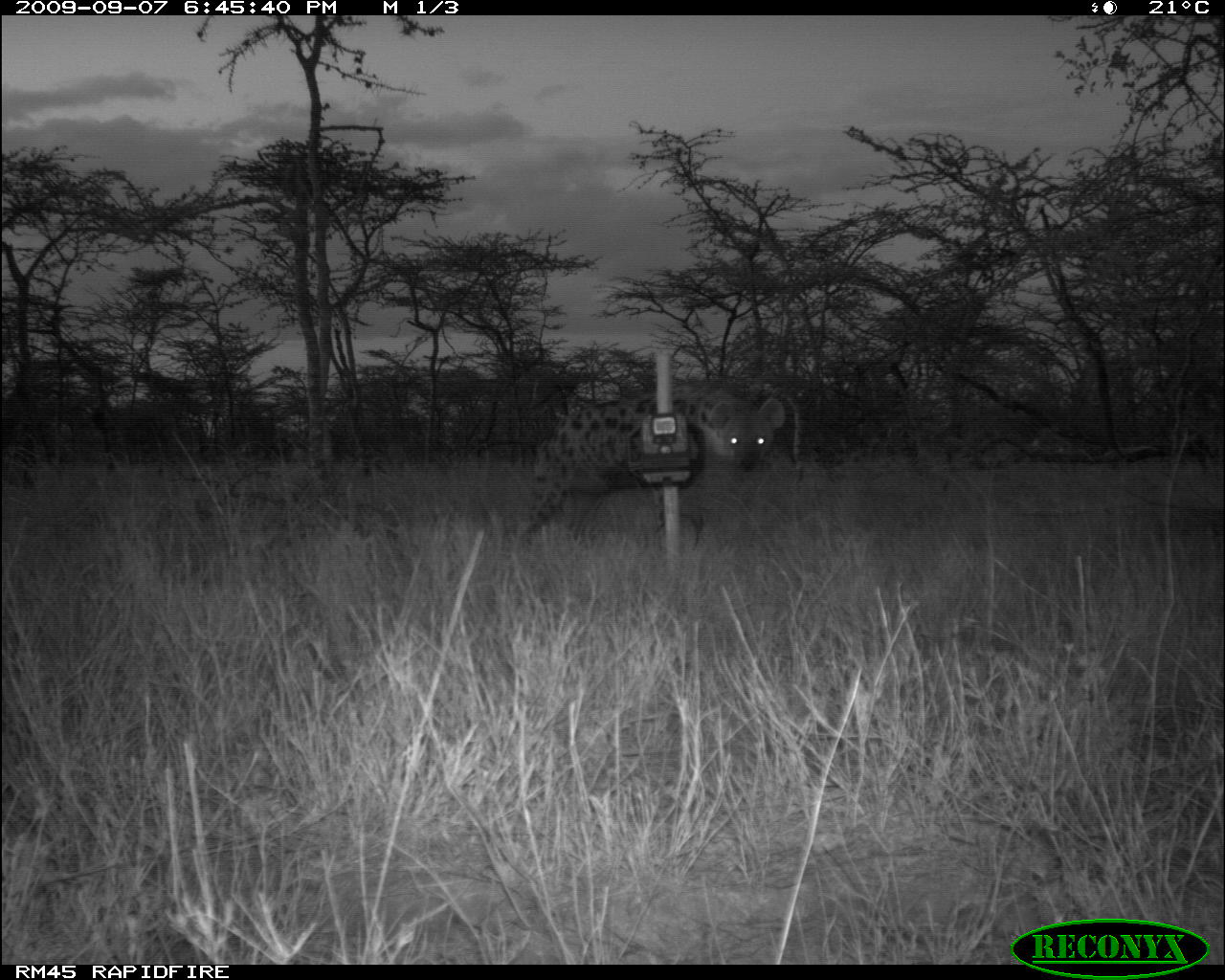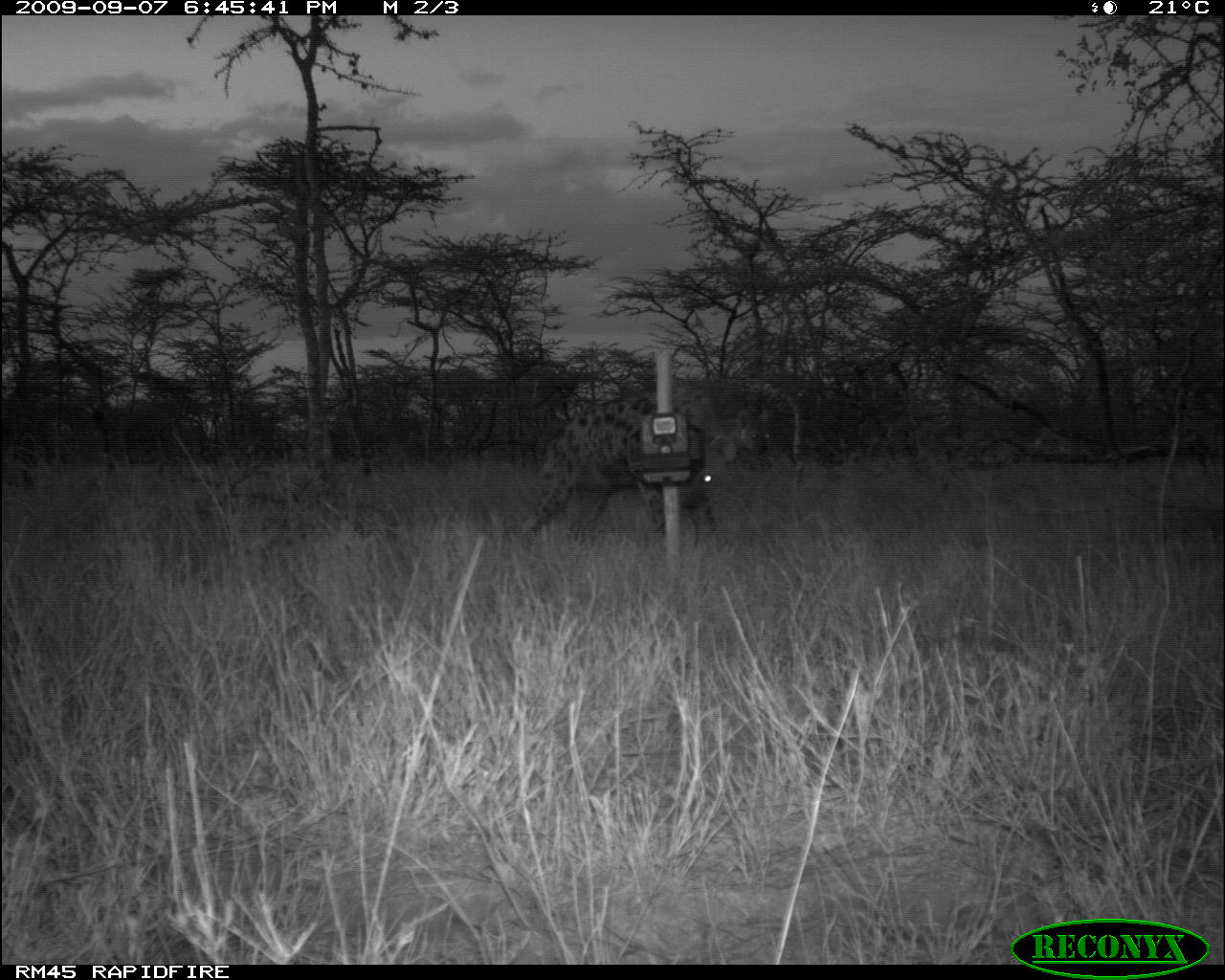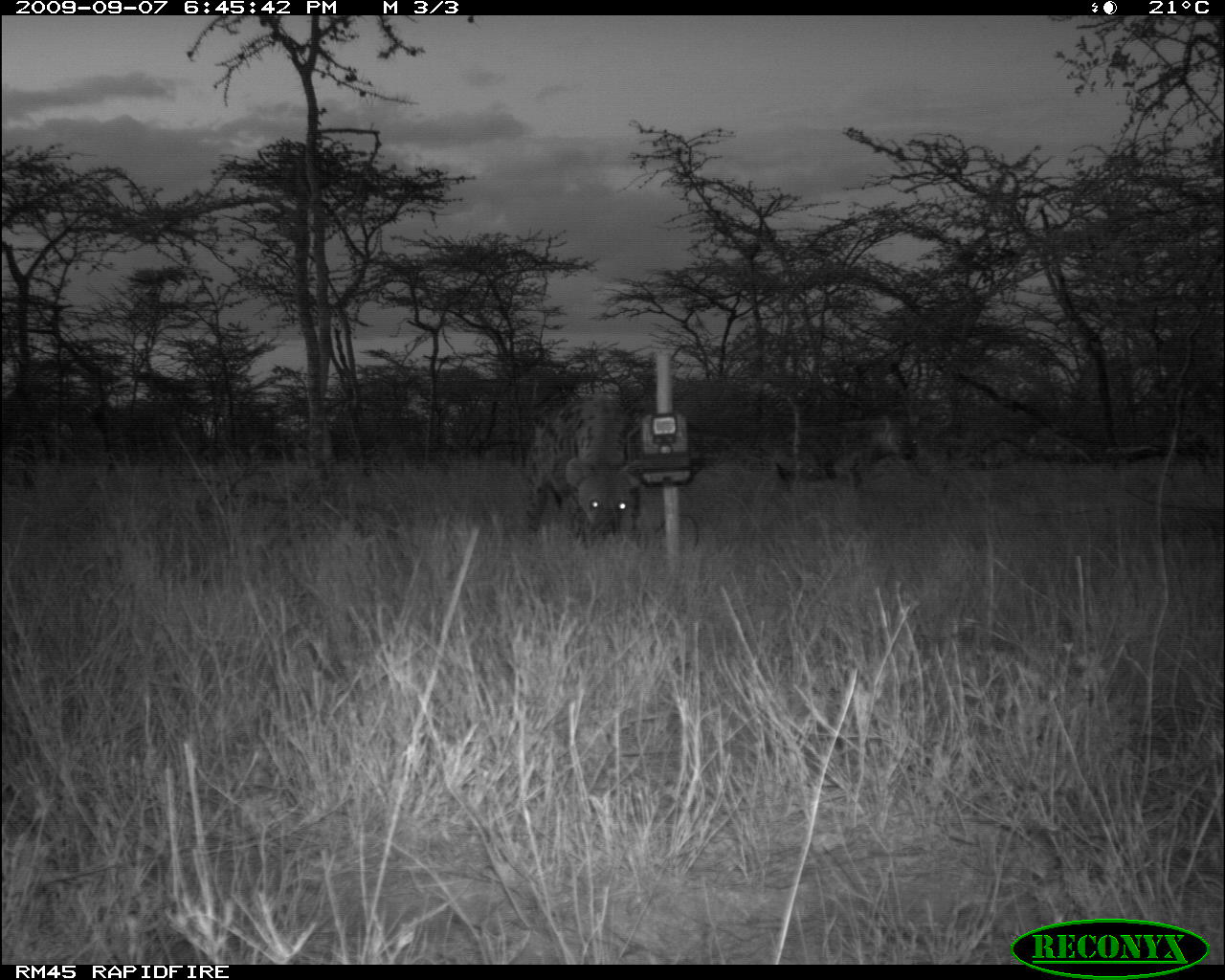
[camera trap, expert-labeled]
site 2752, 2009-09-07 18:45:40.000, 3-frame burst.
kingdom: Animalia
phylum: Chordata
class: Mammalia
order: Carnivora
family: Hyaenidae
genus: Crocuta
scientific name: Crocuta crocuta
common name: spotted hyena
Crocuta crocuta (spotted hyena), count 1.